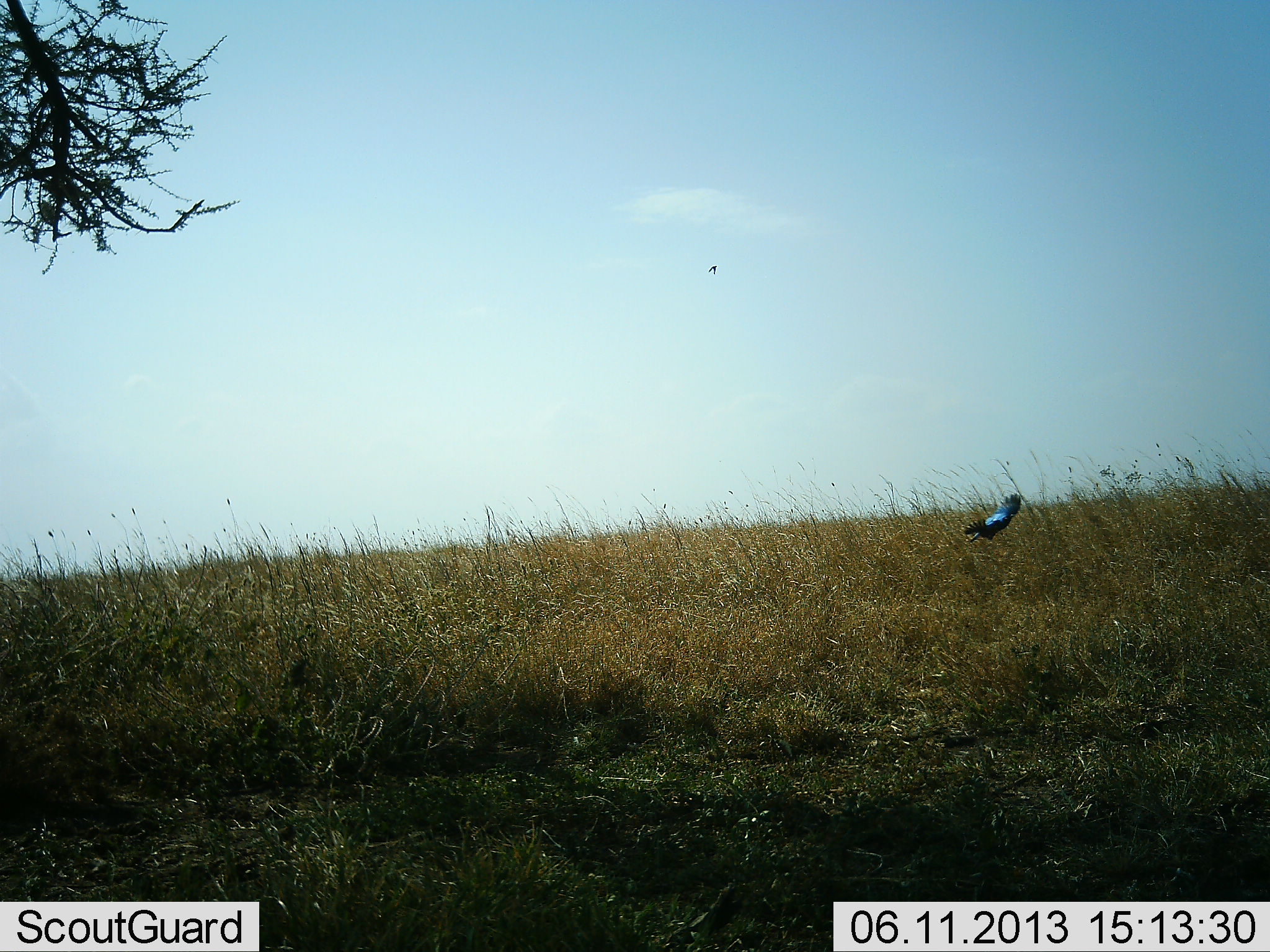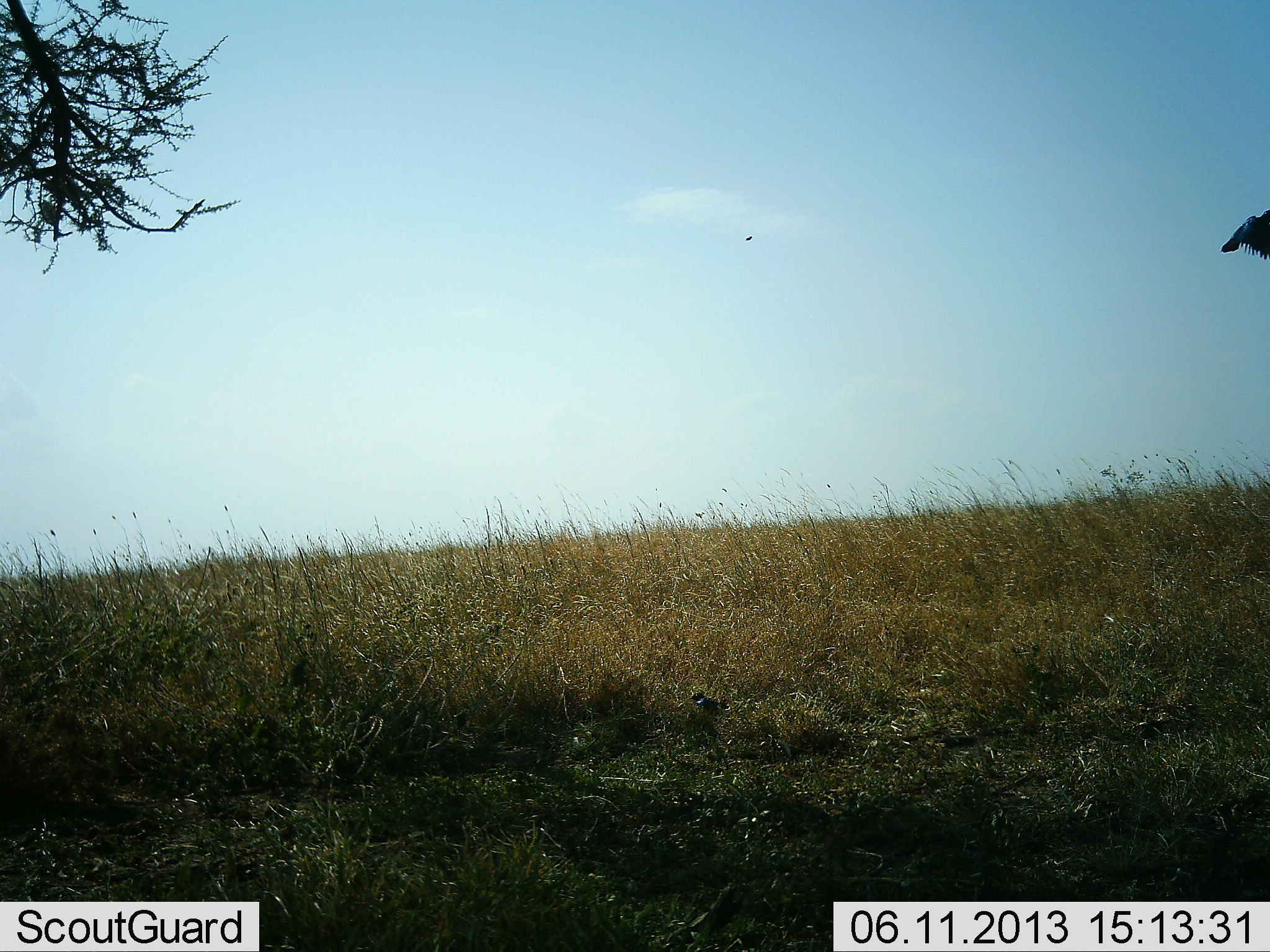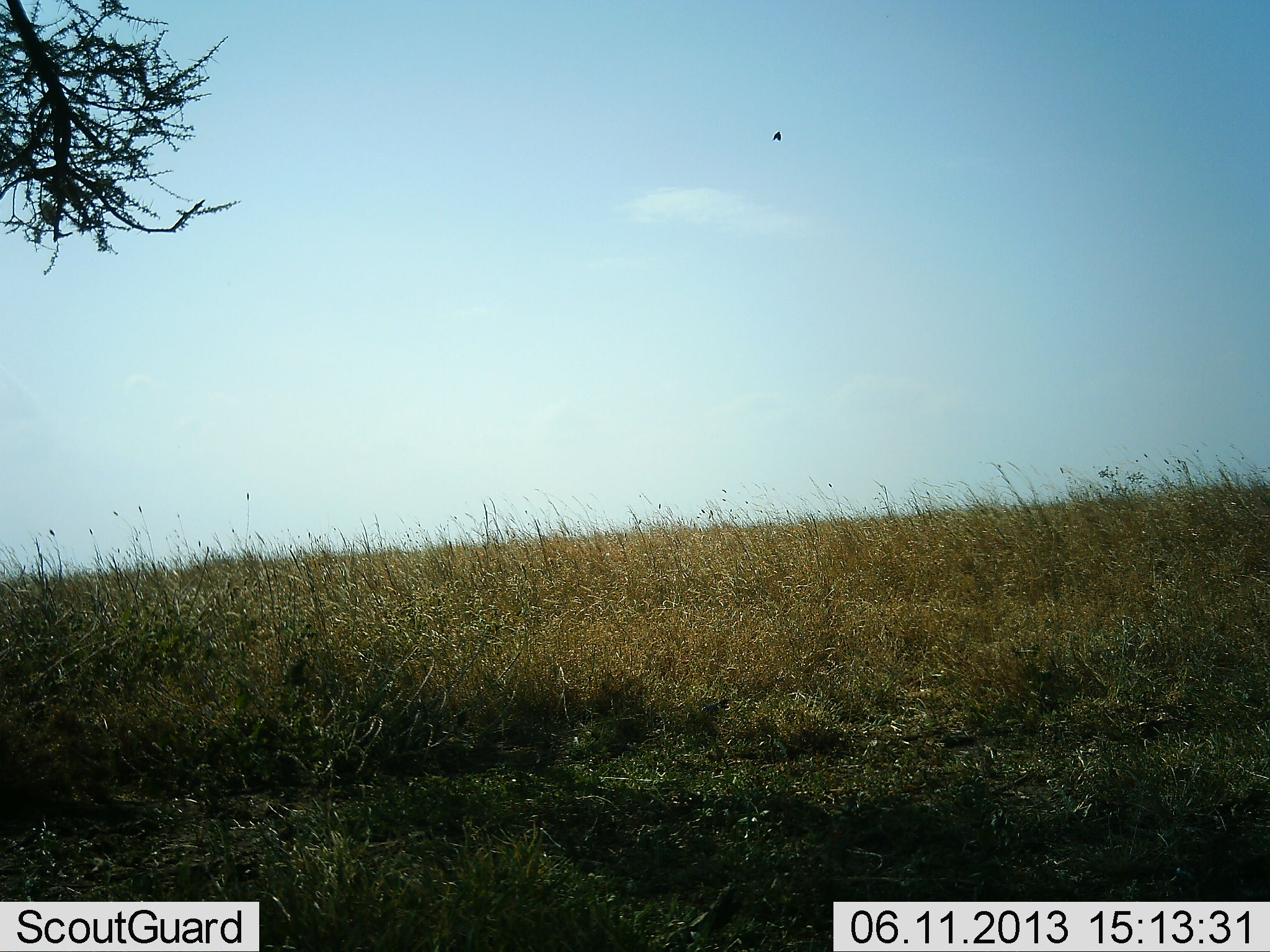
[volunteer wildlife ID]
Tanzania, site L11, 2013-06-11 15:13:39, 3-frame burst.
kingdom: Animalia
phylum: Chordata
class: Aves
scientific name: Aves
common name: bird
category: otherbird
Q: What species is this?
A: Otherbird (bird) (Aves).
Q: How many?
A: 1.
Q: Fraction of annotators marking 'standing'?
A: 5%.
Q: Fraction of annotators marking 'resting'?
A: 0%.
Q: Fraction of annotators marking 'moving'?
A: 100%.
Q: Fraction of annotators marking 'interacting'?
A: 0%.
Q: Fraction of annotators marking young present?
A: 0%.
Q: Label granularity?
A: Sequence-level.